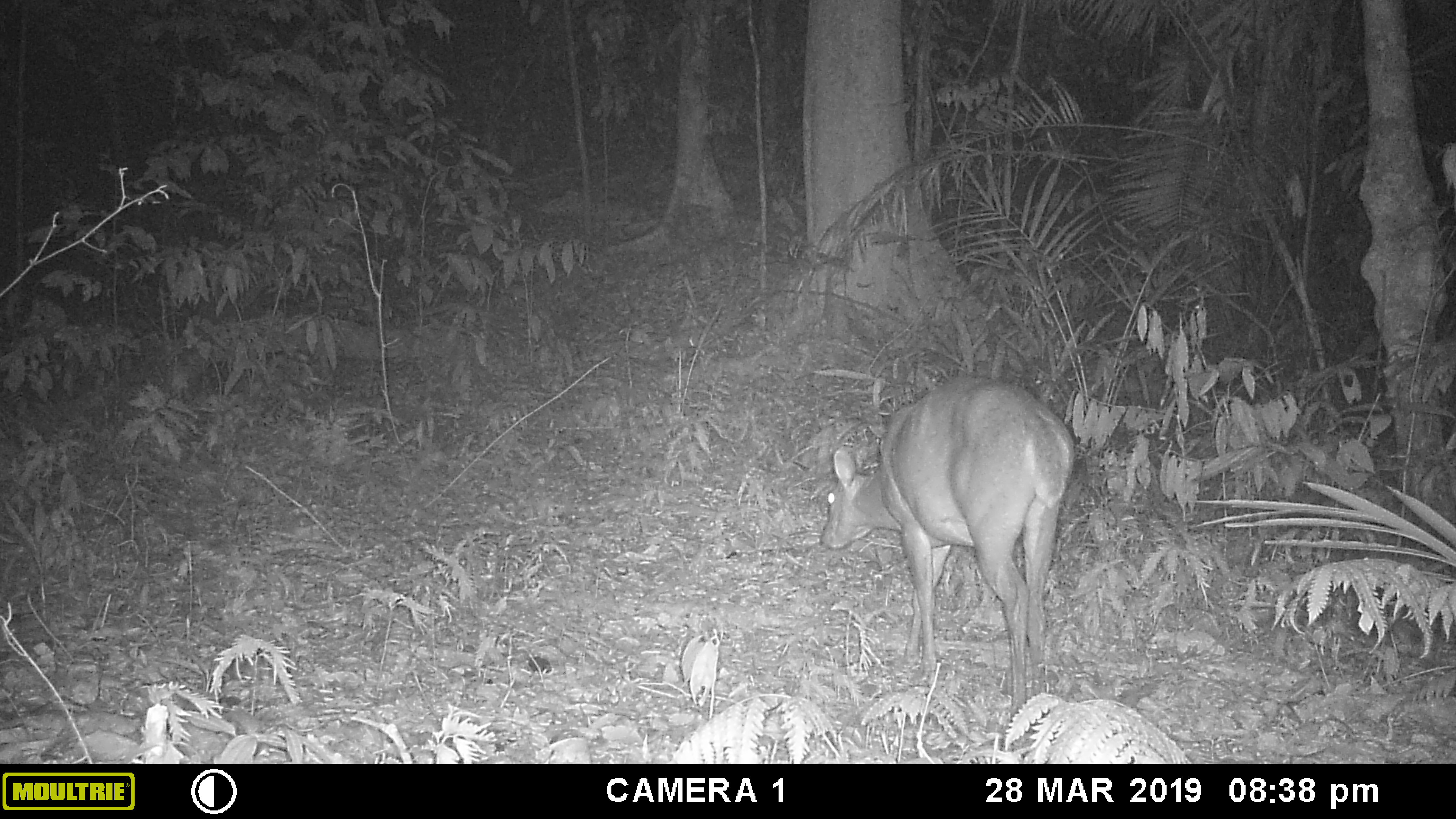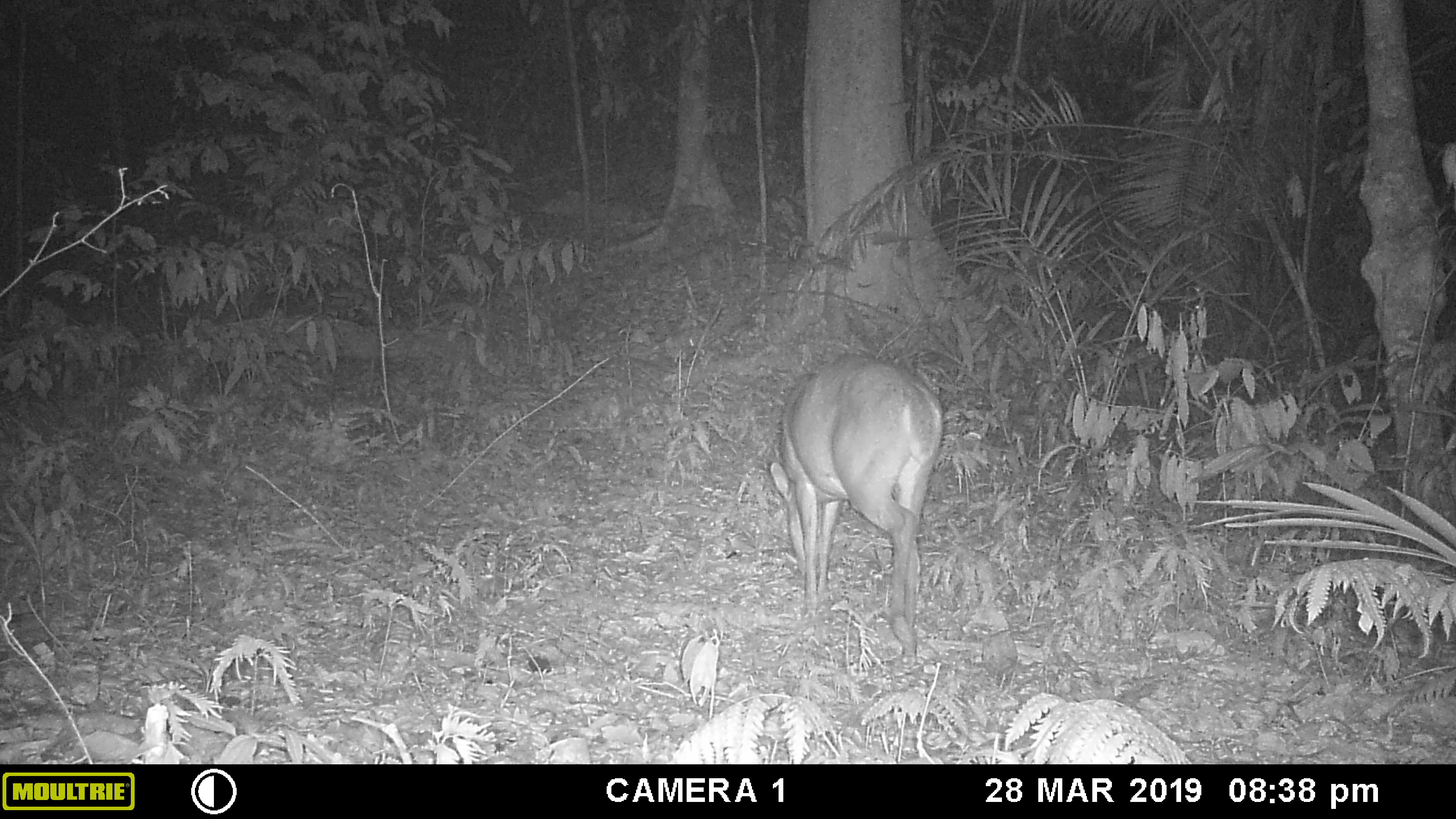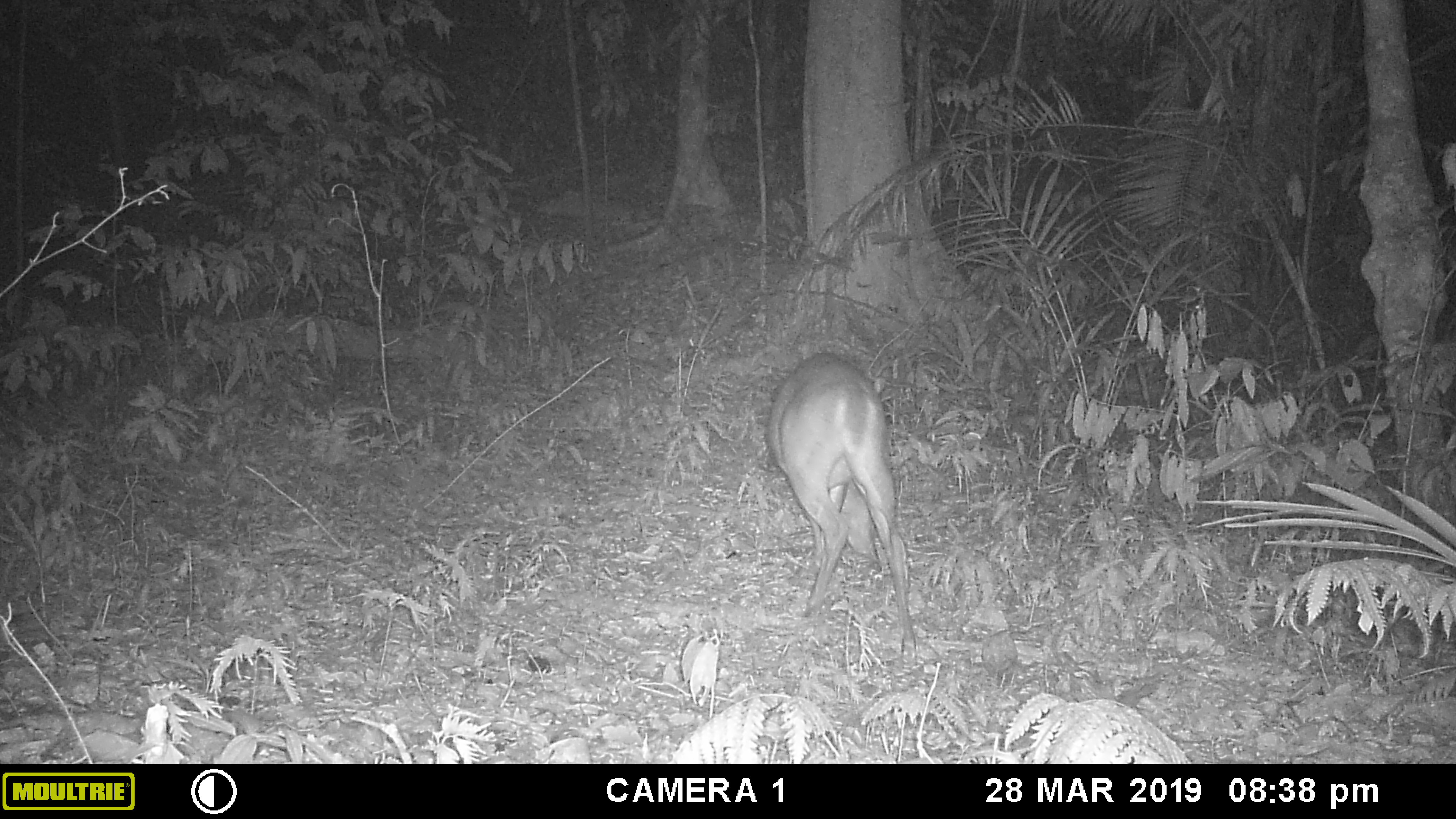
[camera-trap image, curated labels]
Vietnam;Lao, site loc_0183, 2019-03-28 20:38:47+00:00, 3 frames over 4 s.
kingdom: Animalia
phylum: Chordata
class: Mammalia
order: Artiodactyla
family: Cervidae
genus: Muntiacus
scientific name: Muntiacus vuquangensis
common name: large-antlered muntjac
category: large antlered muntjac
Large antlered muntjac (large-antlered muntjac) (Muntiacus vuquangensis). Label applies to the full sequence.